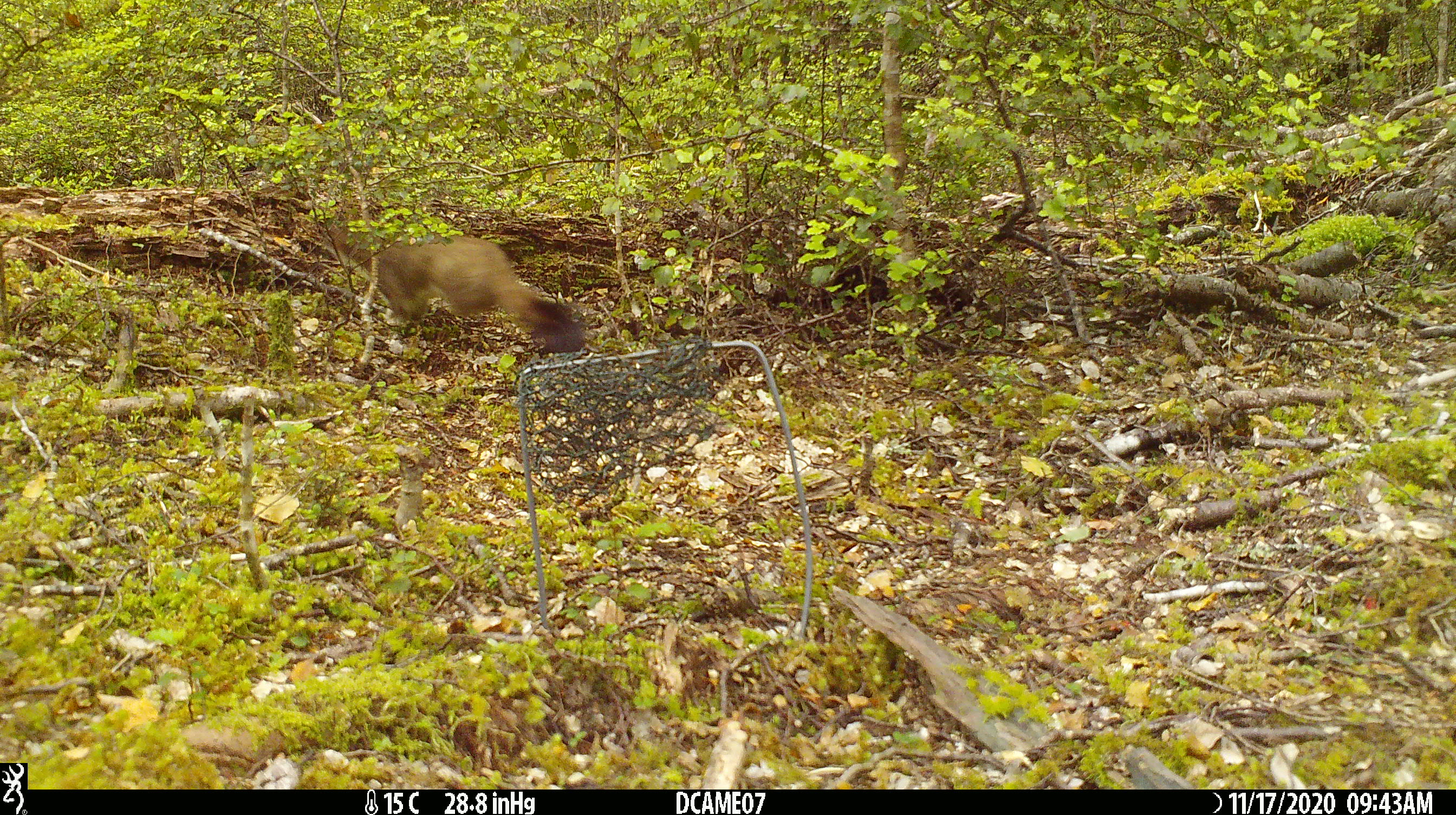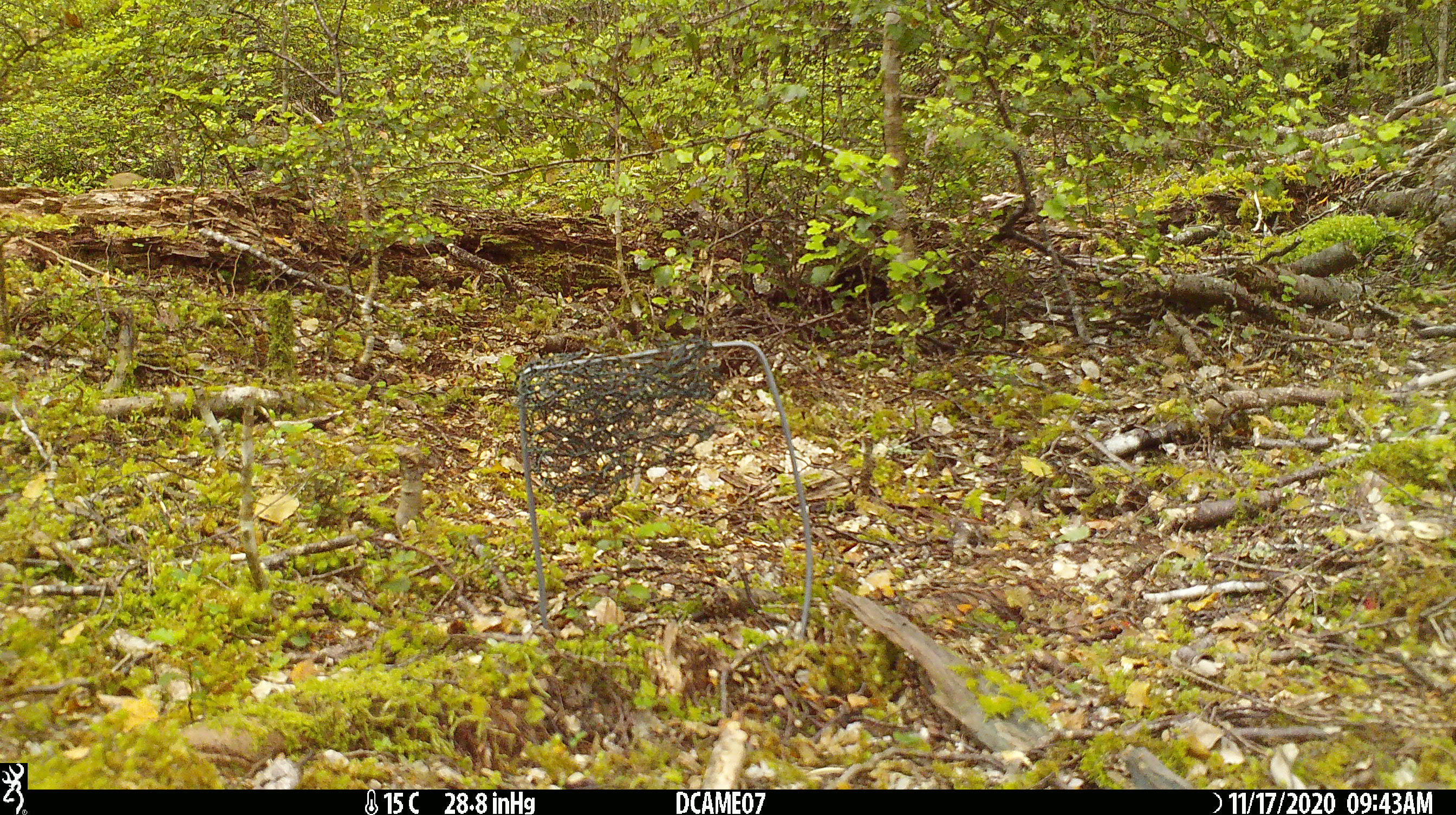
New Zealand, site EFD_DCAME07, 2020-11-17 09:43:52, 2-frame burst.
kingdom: Animalia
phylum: Chordata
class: Mammalia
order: Carnivora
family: Mustelidae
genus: Mustela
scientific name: Mustela erminea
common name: stoat